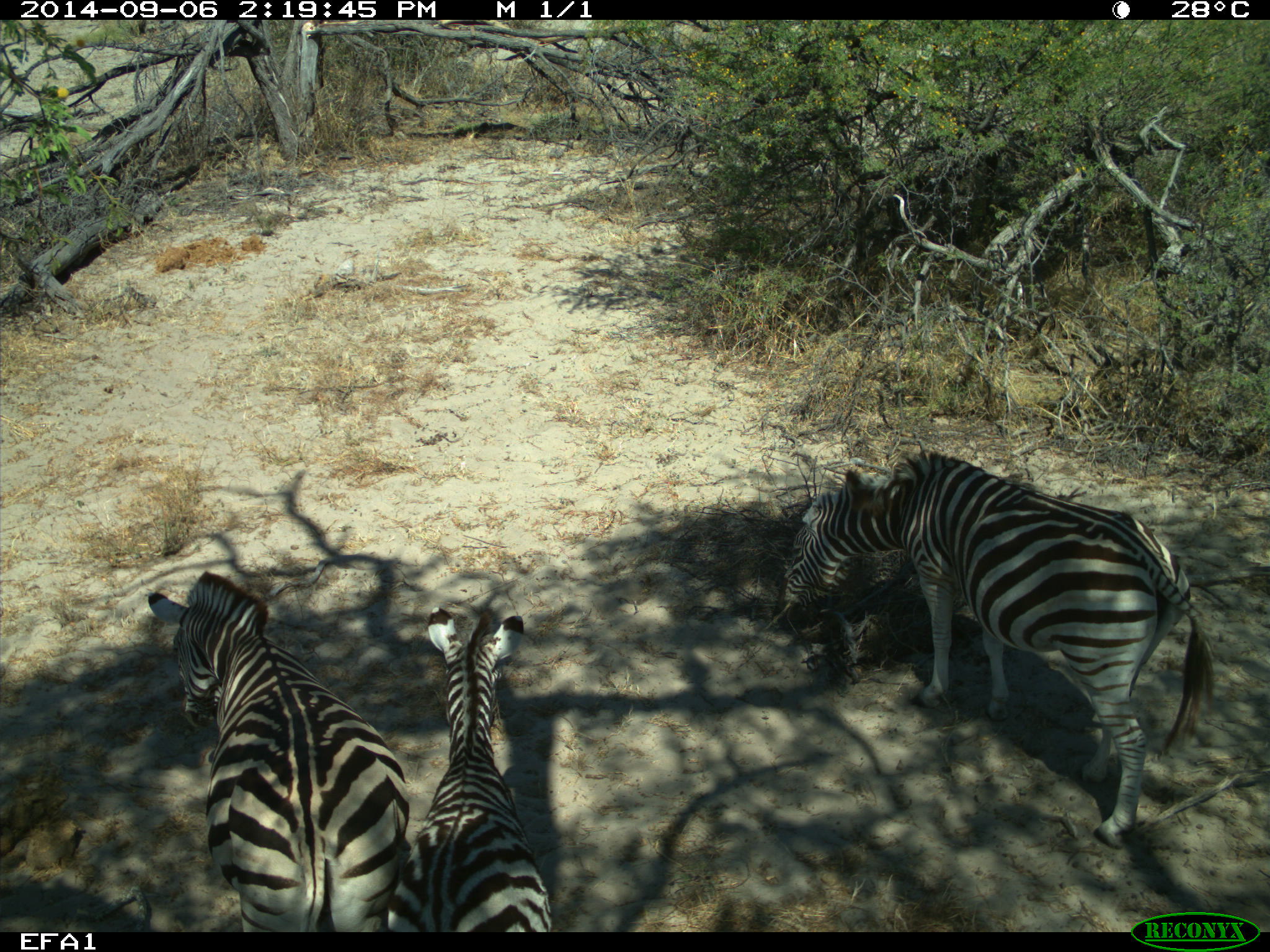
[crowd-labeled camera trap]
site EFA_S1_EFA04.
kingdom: Animalia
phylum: Chordata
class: Mammalia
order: Perissodactyla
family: Equidae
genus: Equus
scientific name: Equus quagga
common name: plains zebra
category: zebraplains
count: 3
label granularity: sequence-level